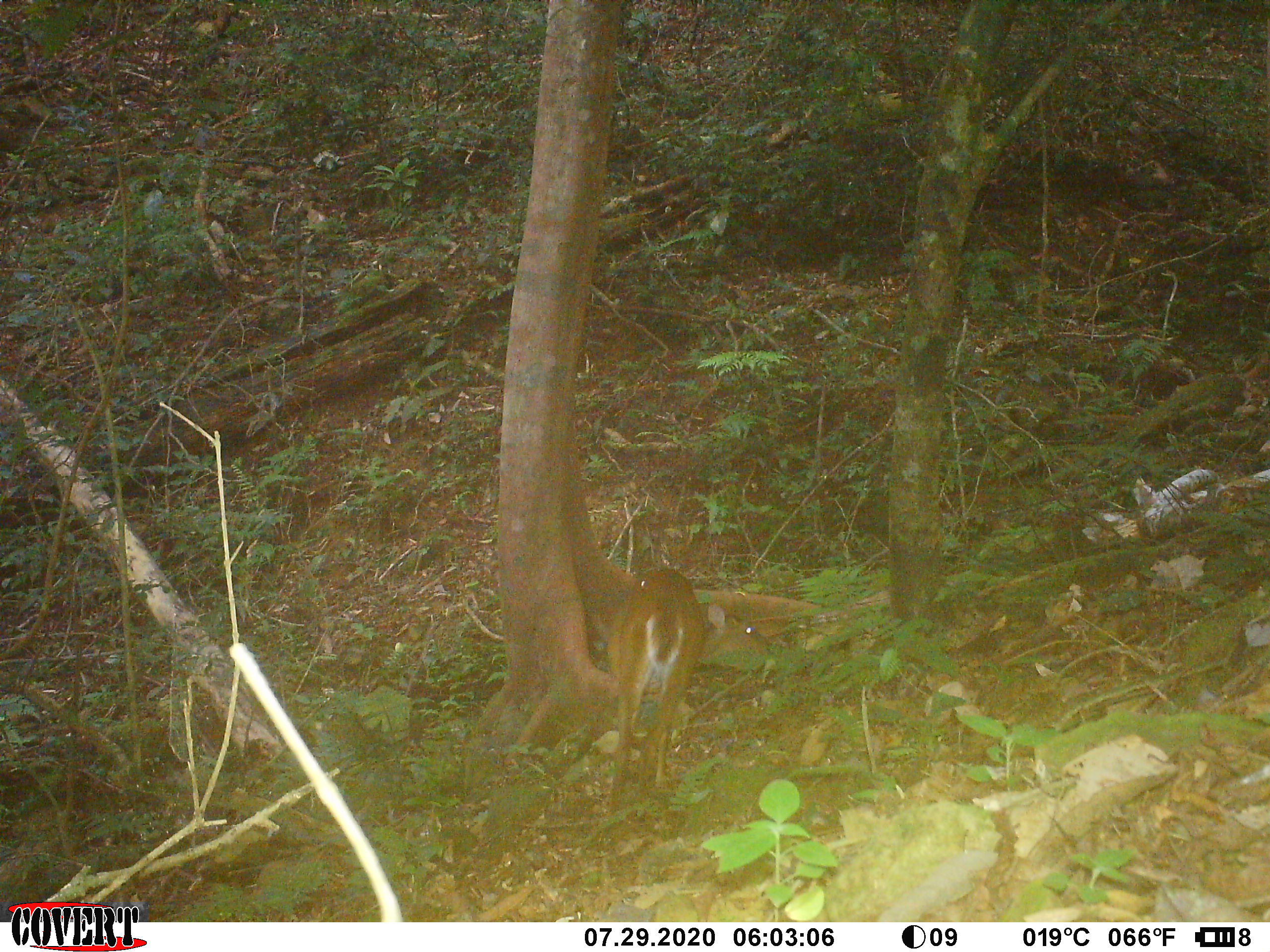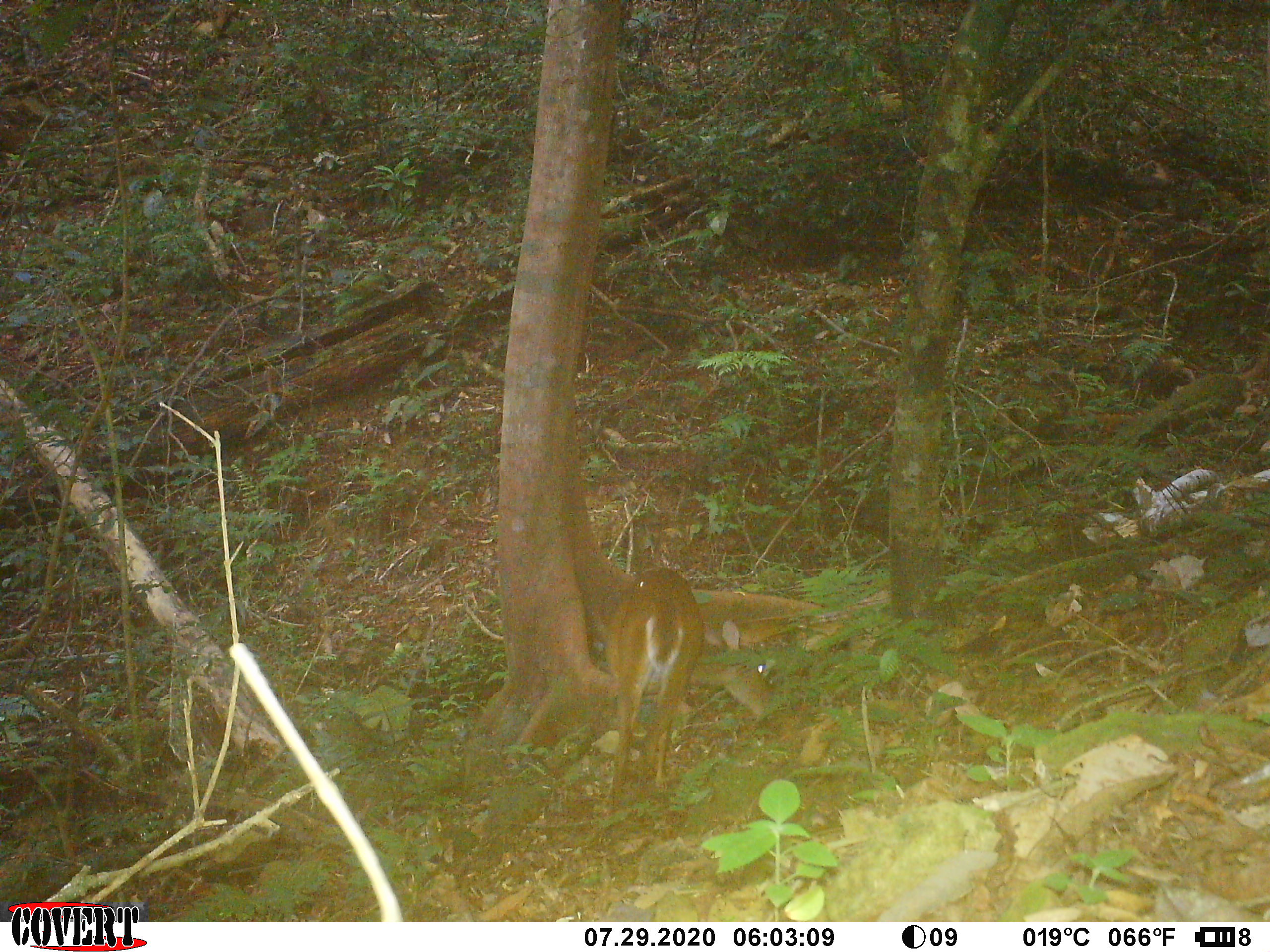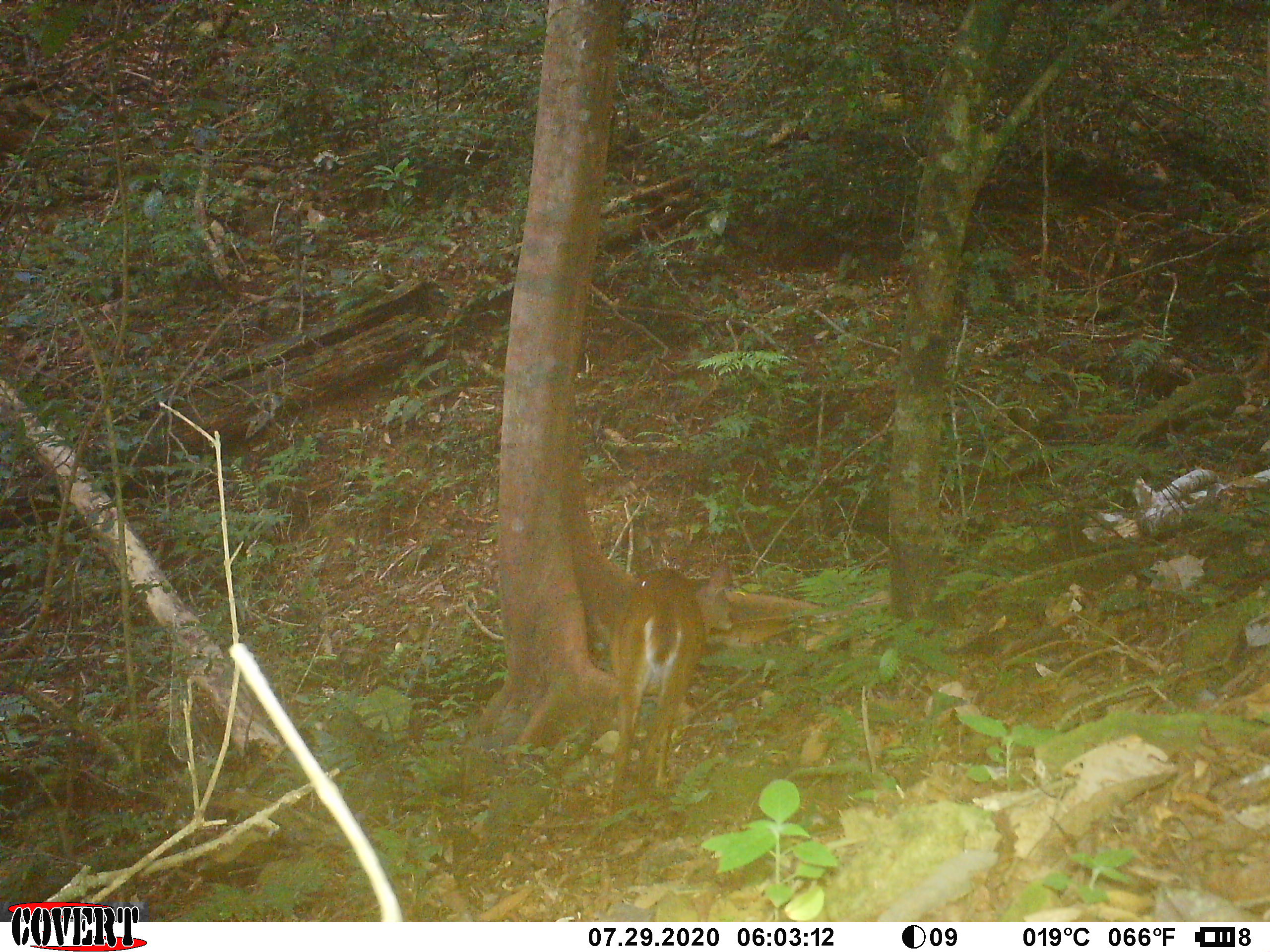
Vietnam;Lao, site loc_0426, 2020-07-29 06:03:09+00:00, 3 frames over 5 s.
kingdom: Animalia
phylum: Chordata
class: Mammalia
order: Artiodactyla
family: Cervidae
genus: Muntiacus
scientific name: Muntiacus vuquangensis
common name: large-antlered muntjac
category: large antlered muntjac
Large antlered muntjac (large-antlered muntjac) (Muntiacus vuquangensis). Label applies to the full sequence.